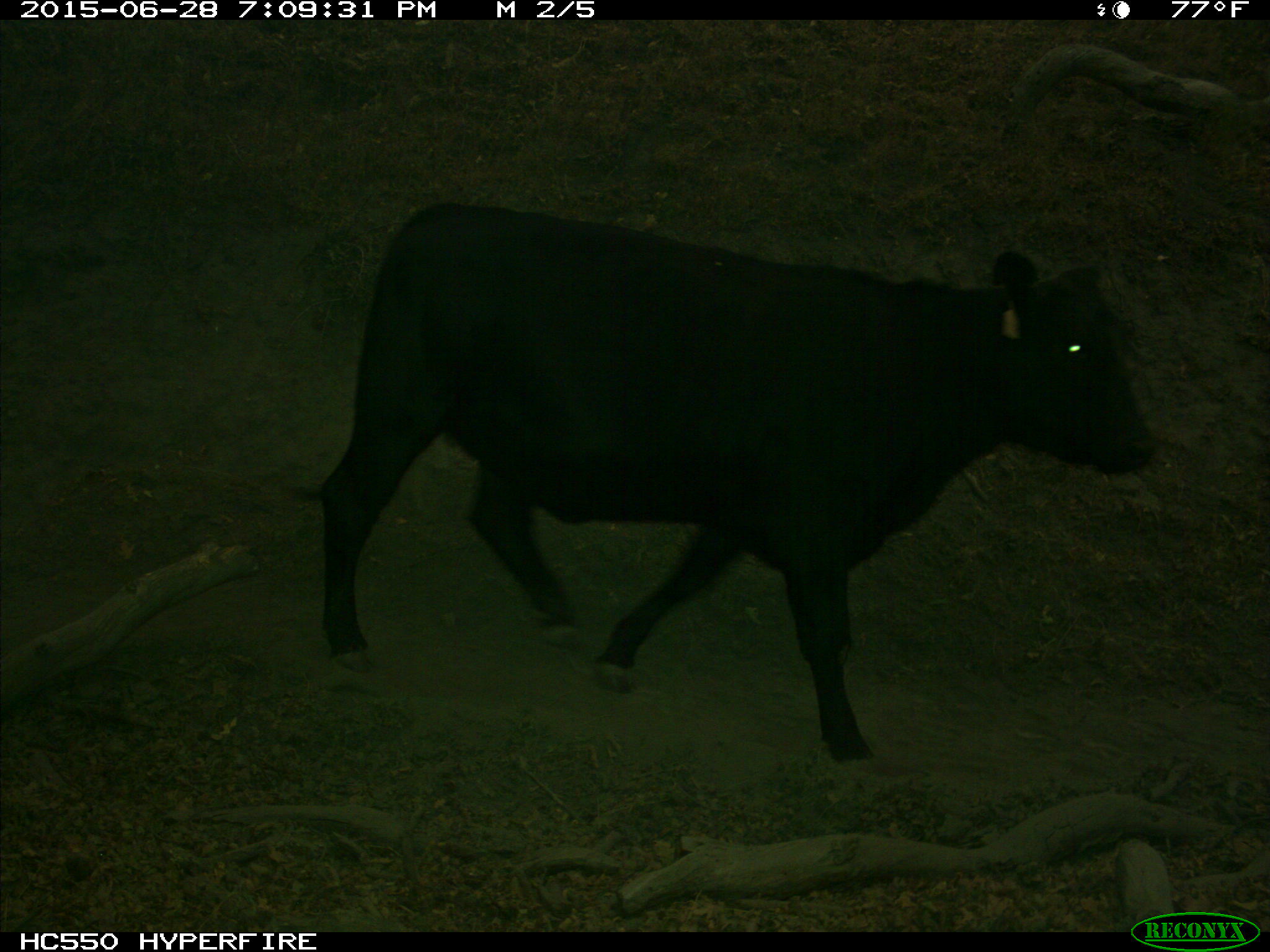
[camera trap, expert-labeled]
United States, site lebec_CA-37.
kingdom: Animalia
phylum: Chordata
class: Mammalia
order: Artiodactyla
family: Bovidae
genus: Bos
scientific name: Bos taurus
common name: domestic cow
Bos taurus (domestic cow).